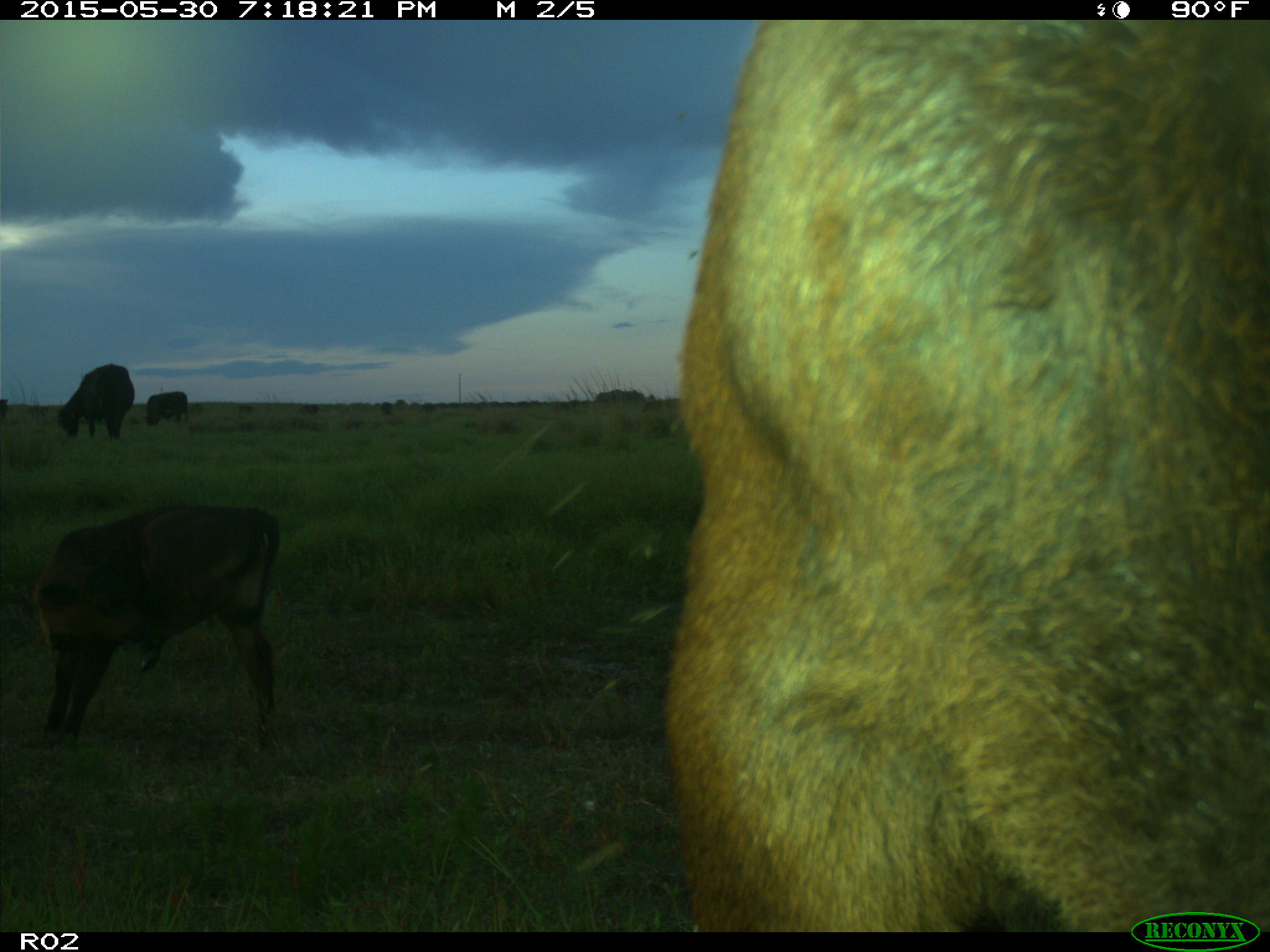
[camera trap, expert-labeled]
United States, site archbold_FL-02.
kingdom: Animalia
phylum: Chordata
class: Mammalia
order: Artiodactyla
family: Bovidae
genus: Bos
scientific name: Bos taurus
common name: domestic cow